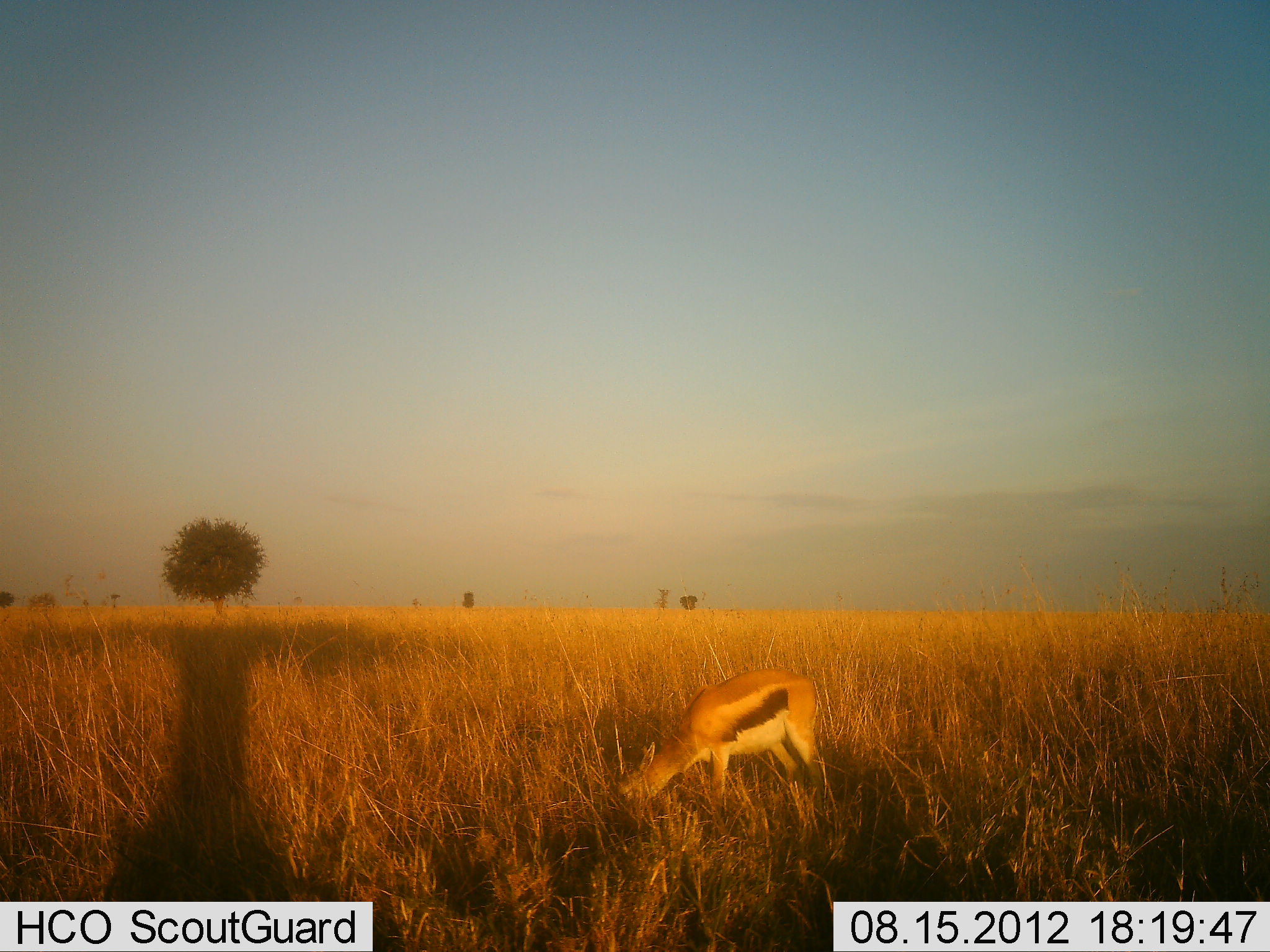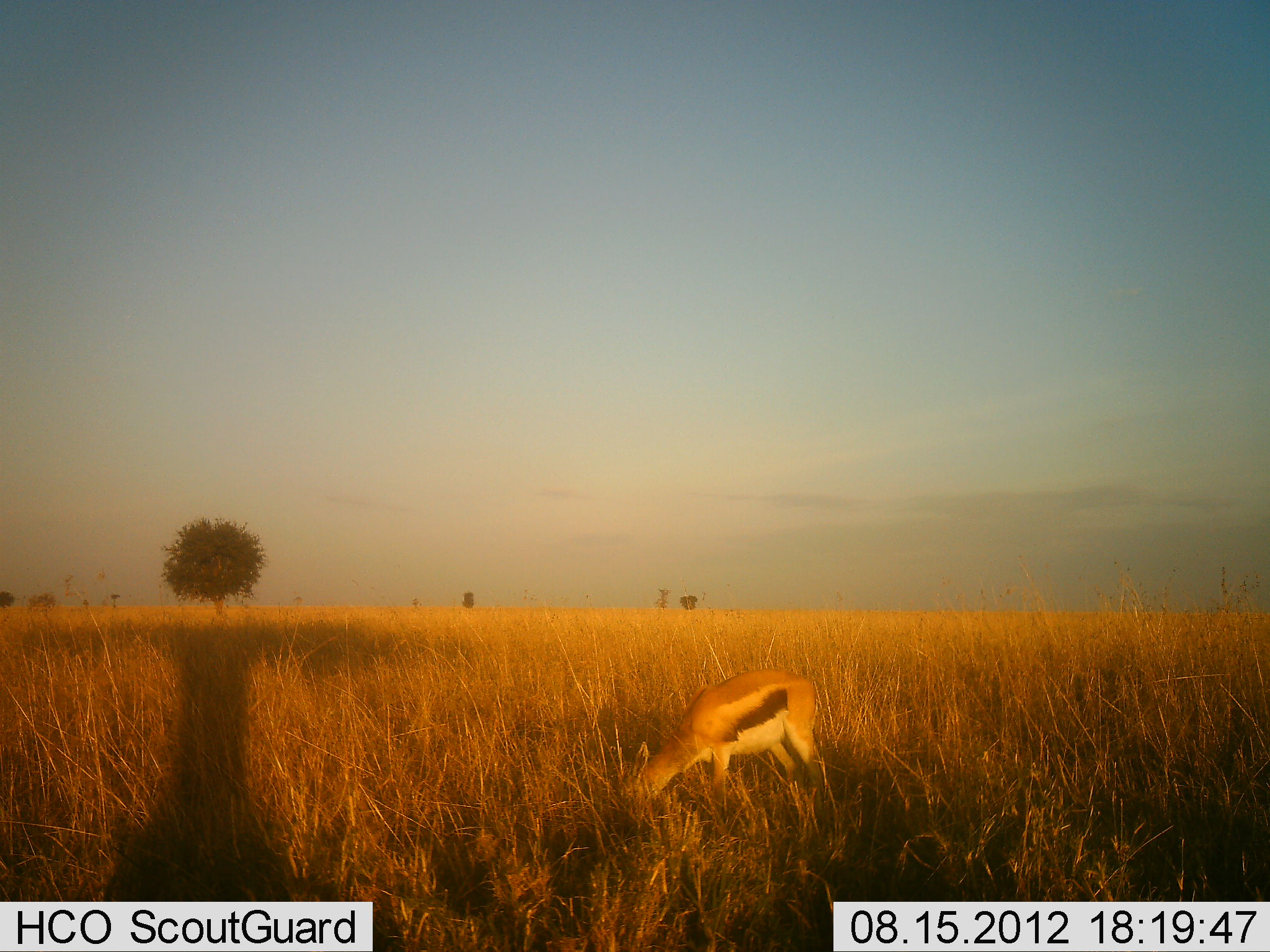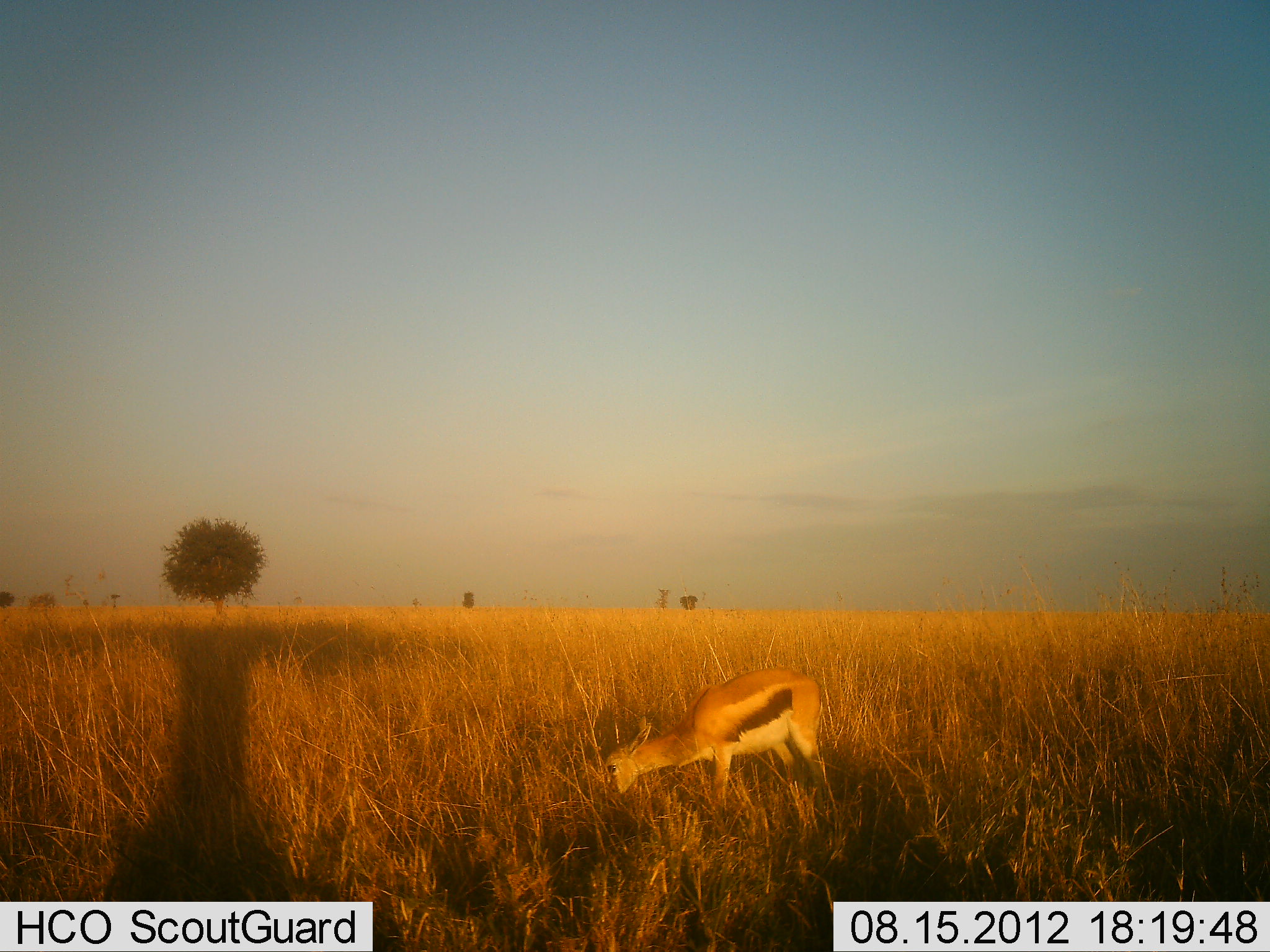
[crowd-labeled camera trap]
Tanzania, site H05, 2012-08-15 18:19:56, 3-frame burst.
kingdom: Animalia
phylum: Chordata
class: Mammalia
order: Artiodactyla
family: Bovidae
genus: Eudorcas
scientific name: Eudorcas thomsonii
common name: thomson's gazelle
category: gazellethomsons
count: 1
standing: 10%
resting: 0%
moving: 0%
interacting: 0%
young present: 0%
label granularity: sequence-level